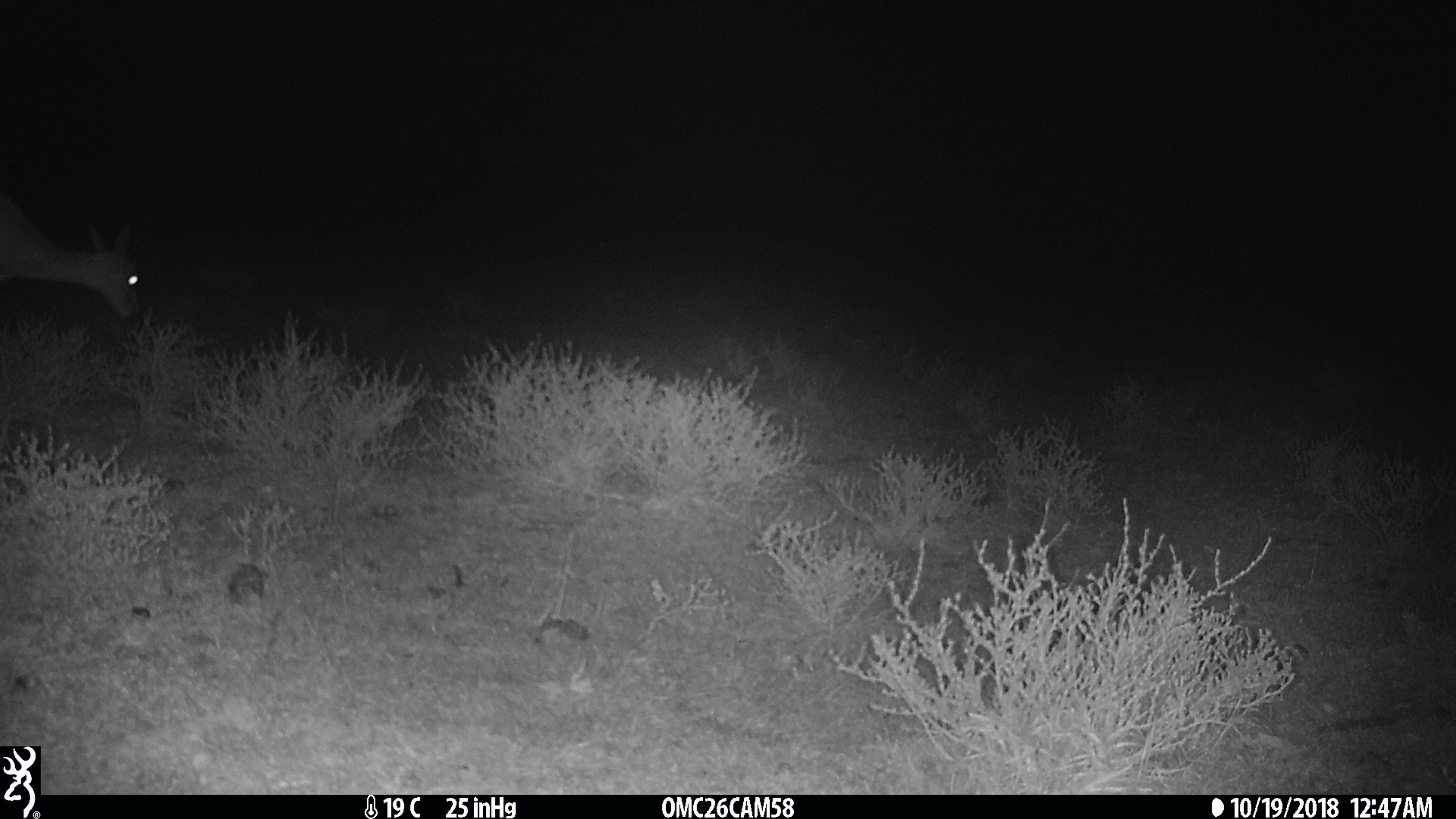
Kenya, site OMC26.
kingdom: Animalia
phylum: Chordata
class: Mammalia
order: Artiodactyla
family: Bovidae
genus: Eudorcas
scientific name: Eudorcas thomsonii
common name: thomon's gazelle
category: gazelle thomsons